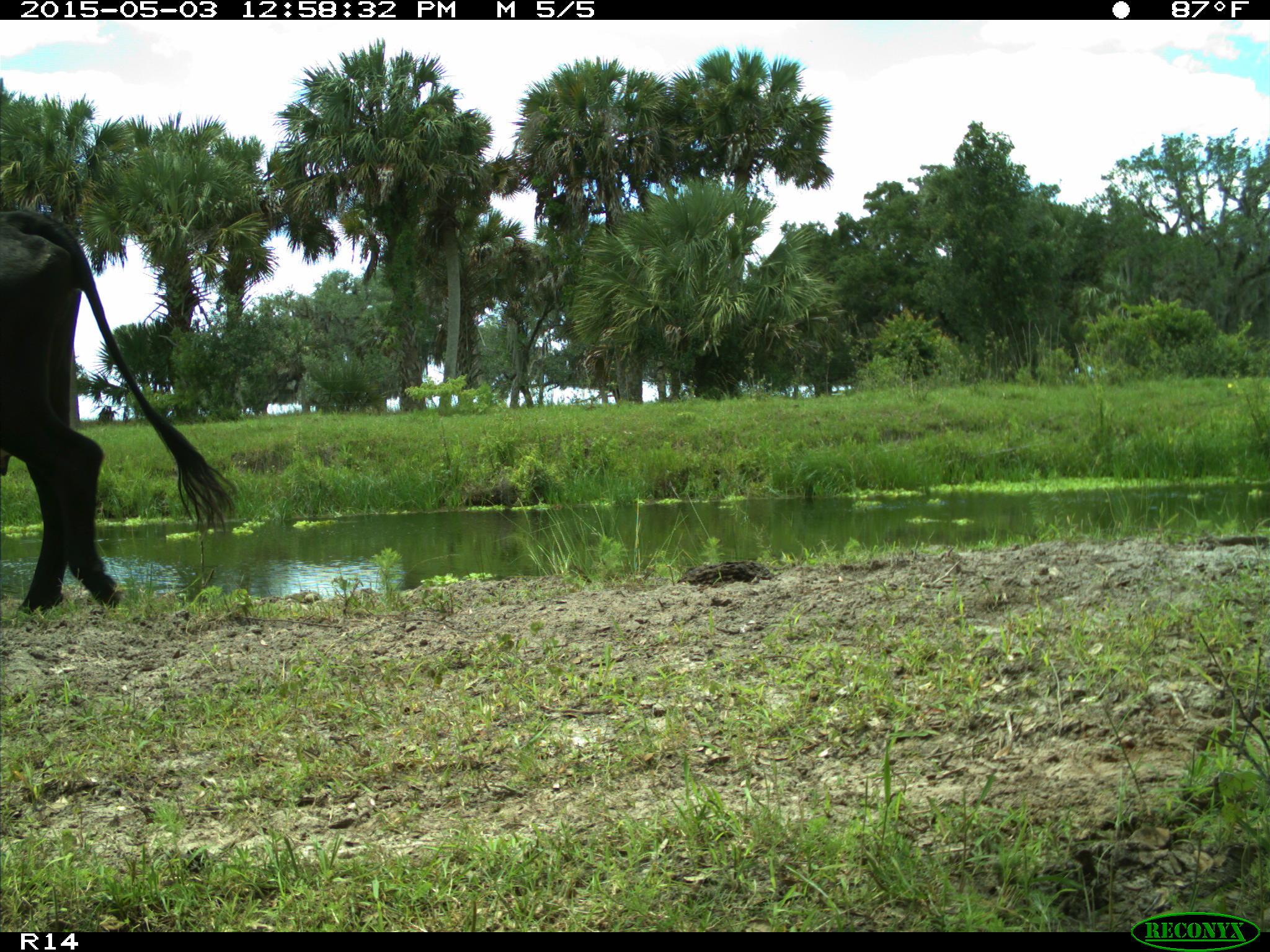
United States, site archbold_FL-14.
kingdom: Animalia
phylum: Chordata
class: Mammalia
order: Artiodactyla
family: Suidae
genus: Sus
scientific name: Sus scrofa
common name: wild boar